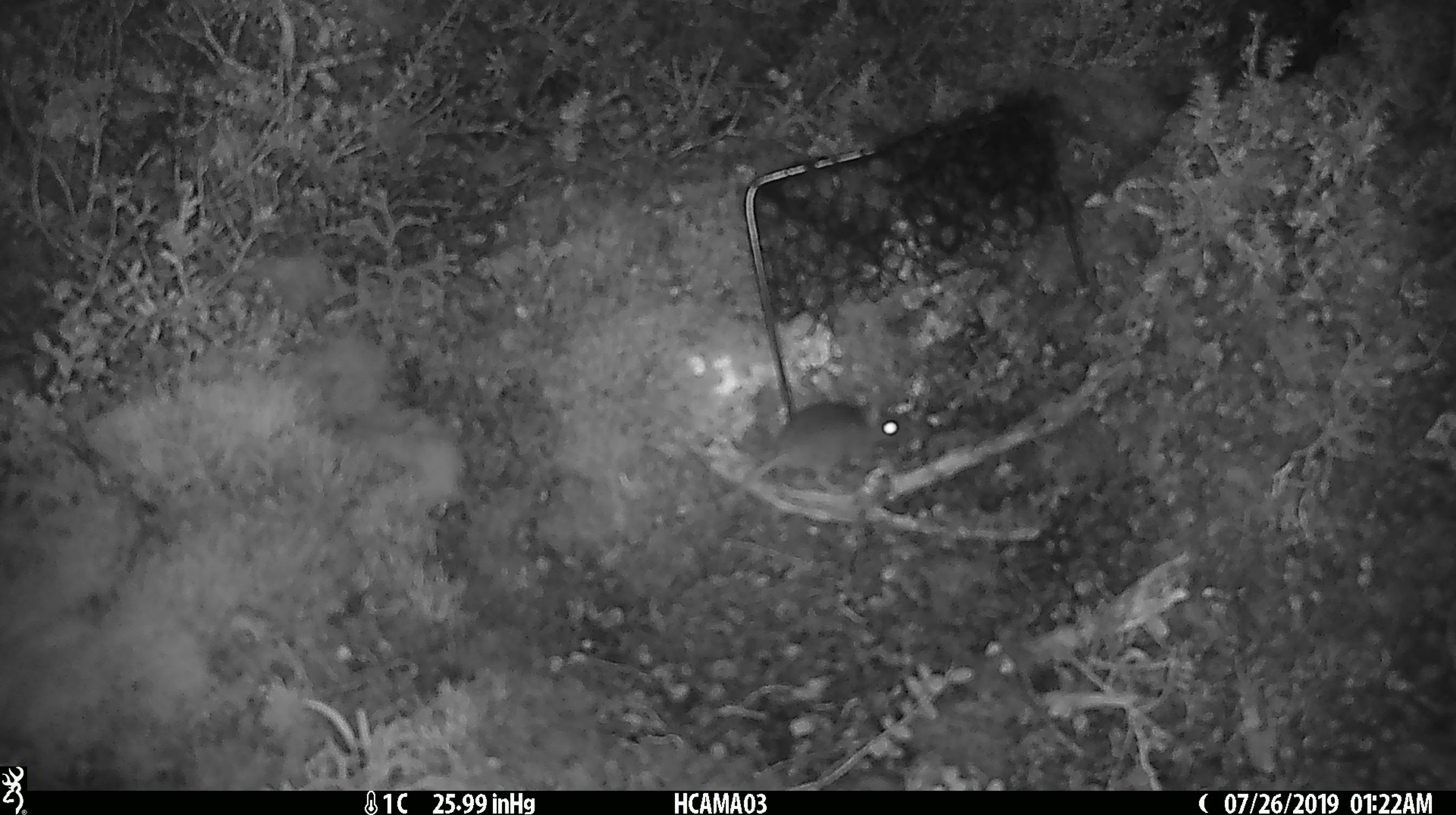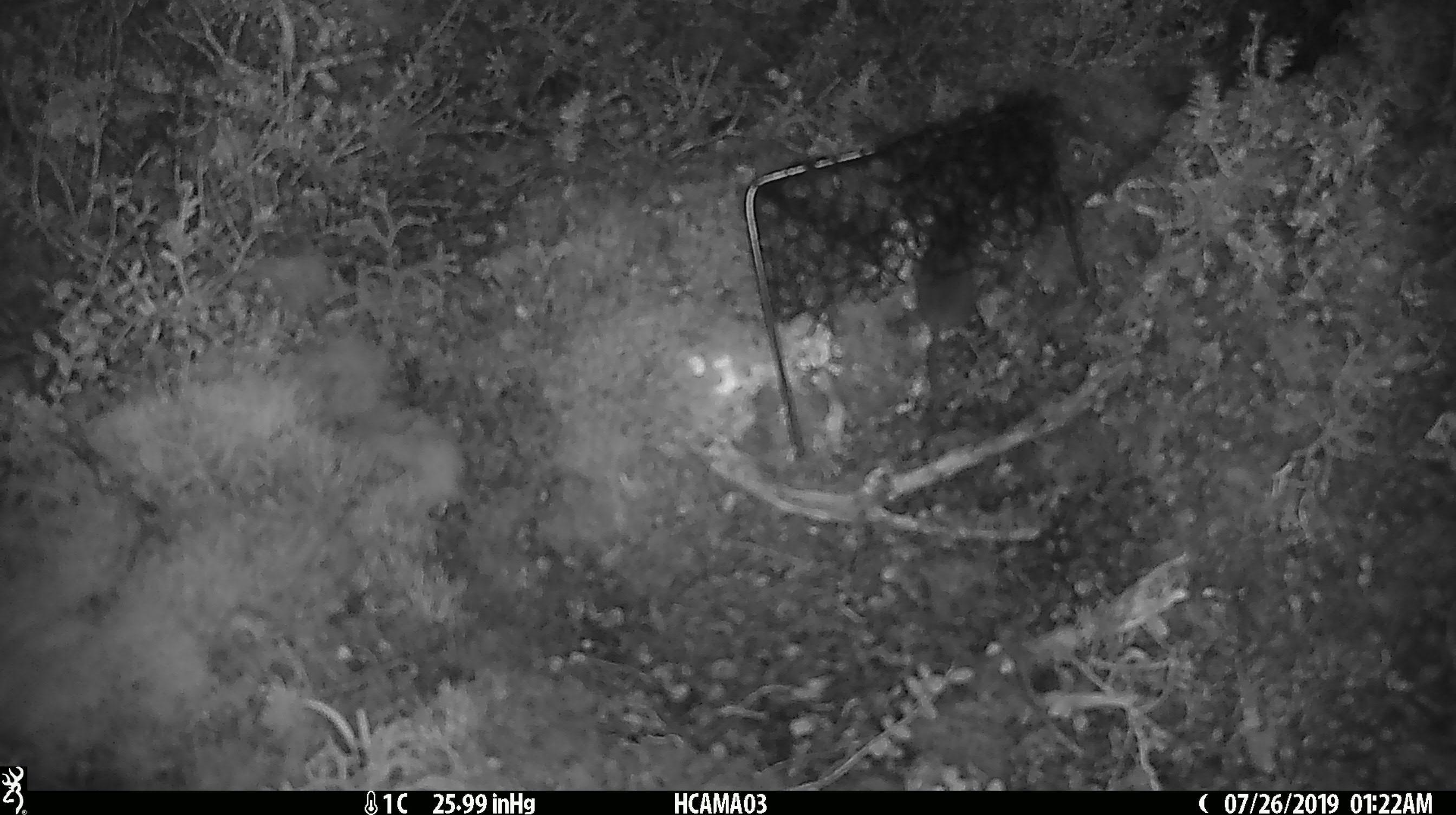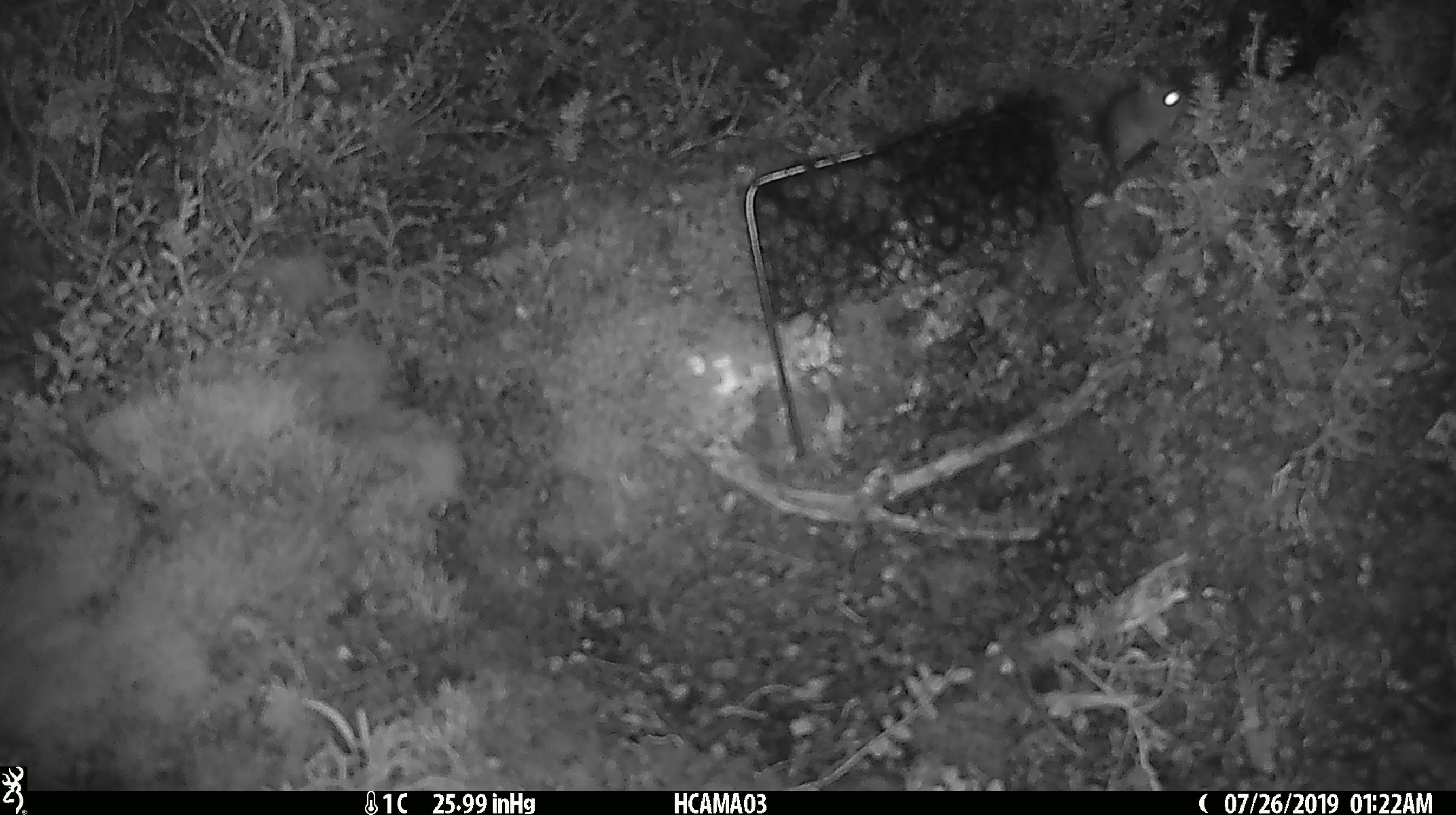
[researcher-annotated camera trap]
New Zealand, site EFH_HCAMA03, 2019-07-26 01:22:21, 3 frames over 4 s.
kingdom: Animalia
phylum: Chordata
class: Mammalia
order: Rodentia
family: Muridae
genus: Mus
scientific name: Mus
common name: mouse